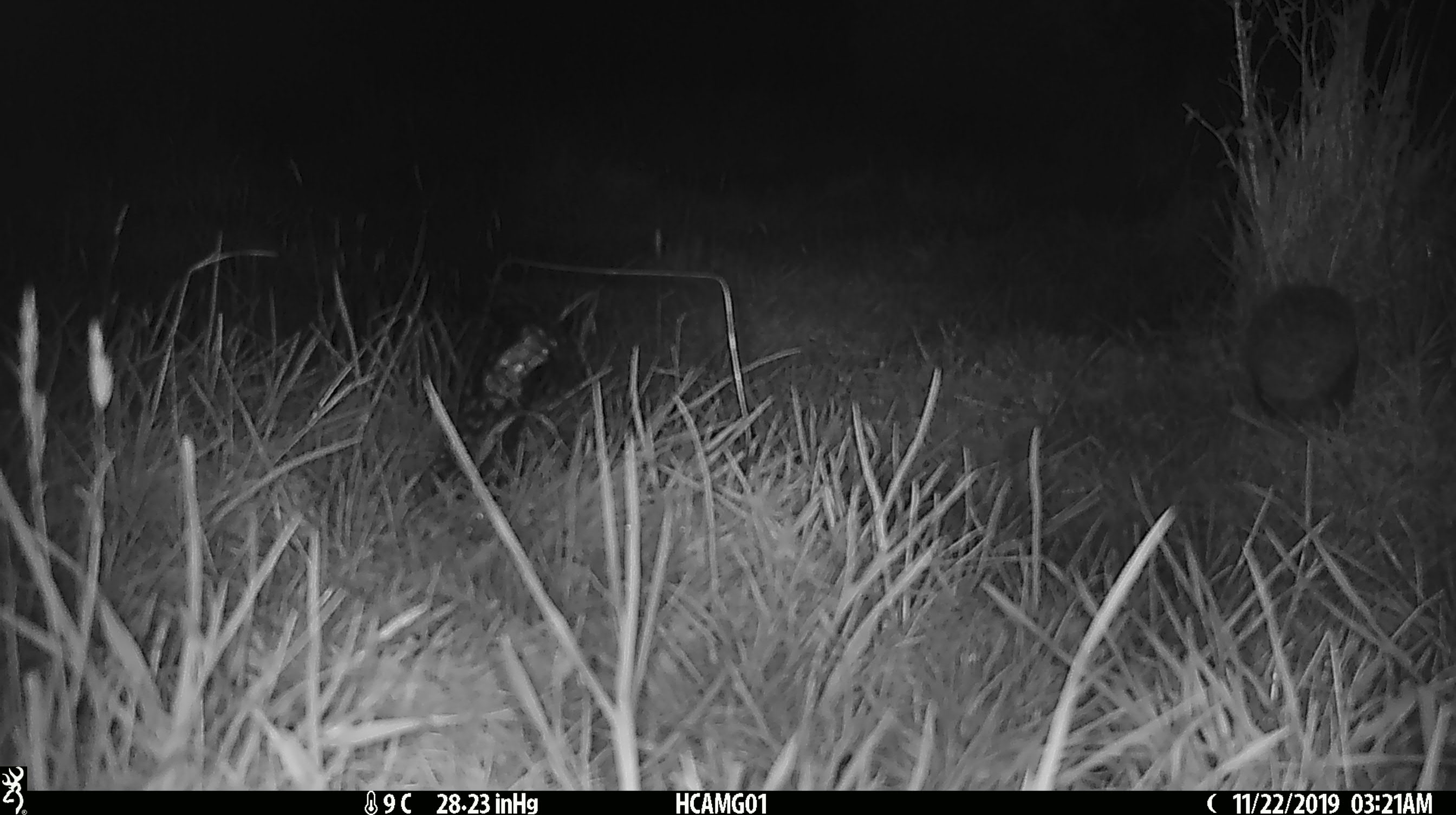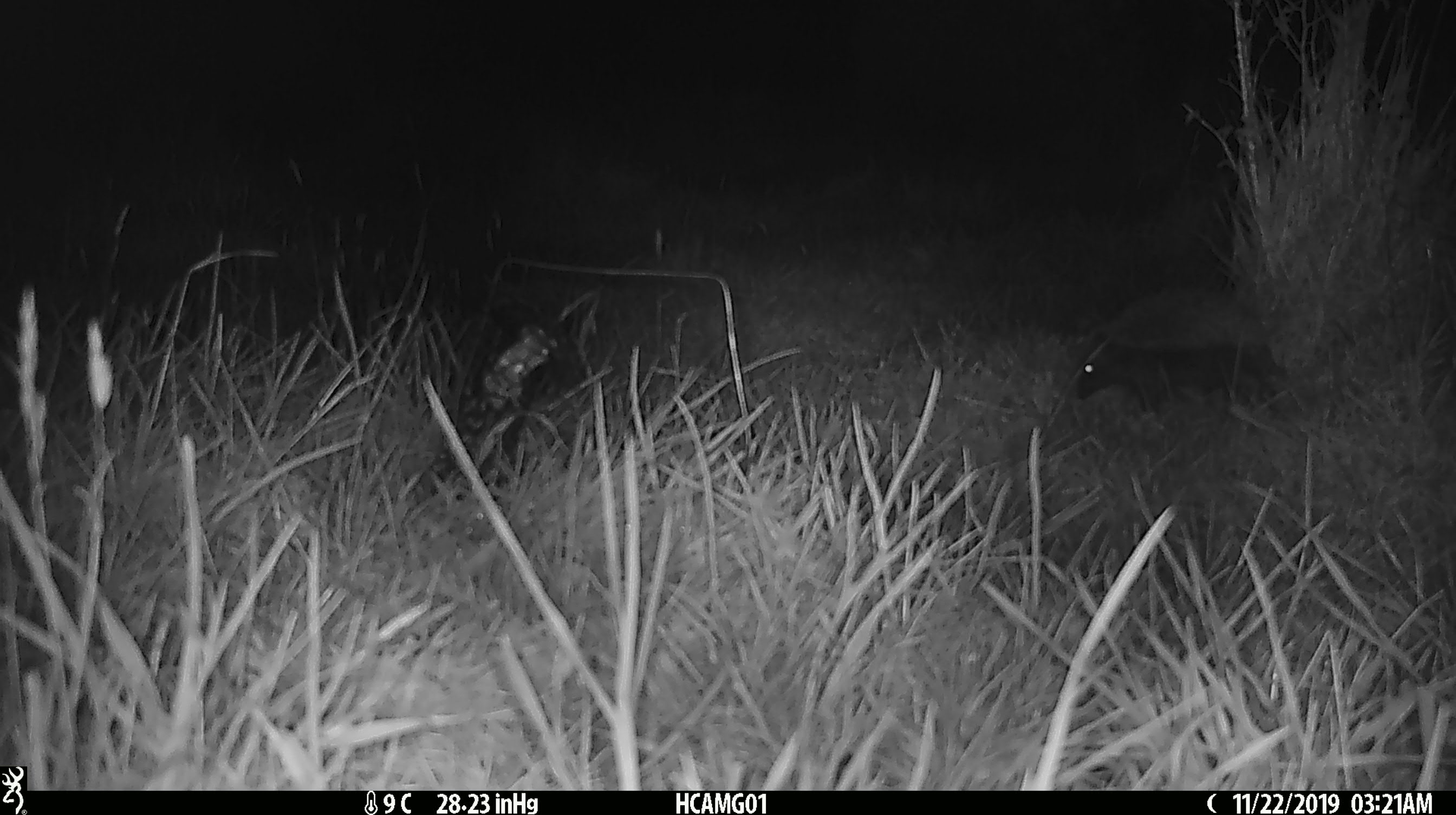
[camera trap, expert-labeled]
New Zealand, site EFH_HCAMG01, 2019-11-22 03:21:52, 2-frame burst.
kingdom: Animalia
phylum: Chordata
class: Mammalia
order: Eulipotyphla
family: Erinaceidae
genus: Erinaceus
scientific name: Erinaceus europaeus europaeus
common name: european hedgehog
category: hedgehog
Hedgehog (european hedgehog) (Erinaceus europaeus europaeus).